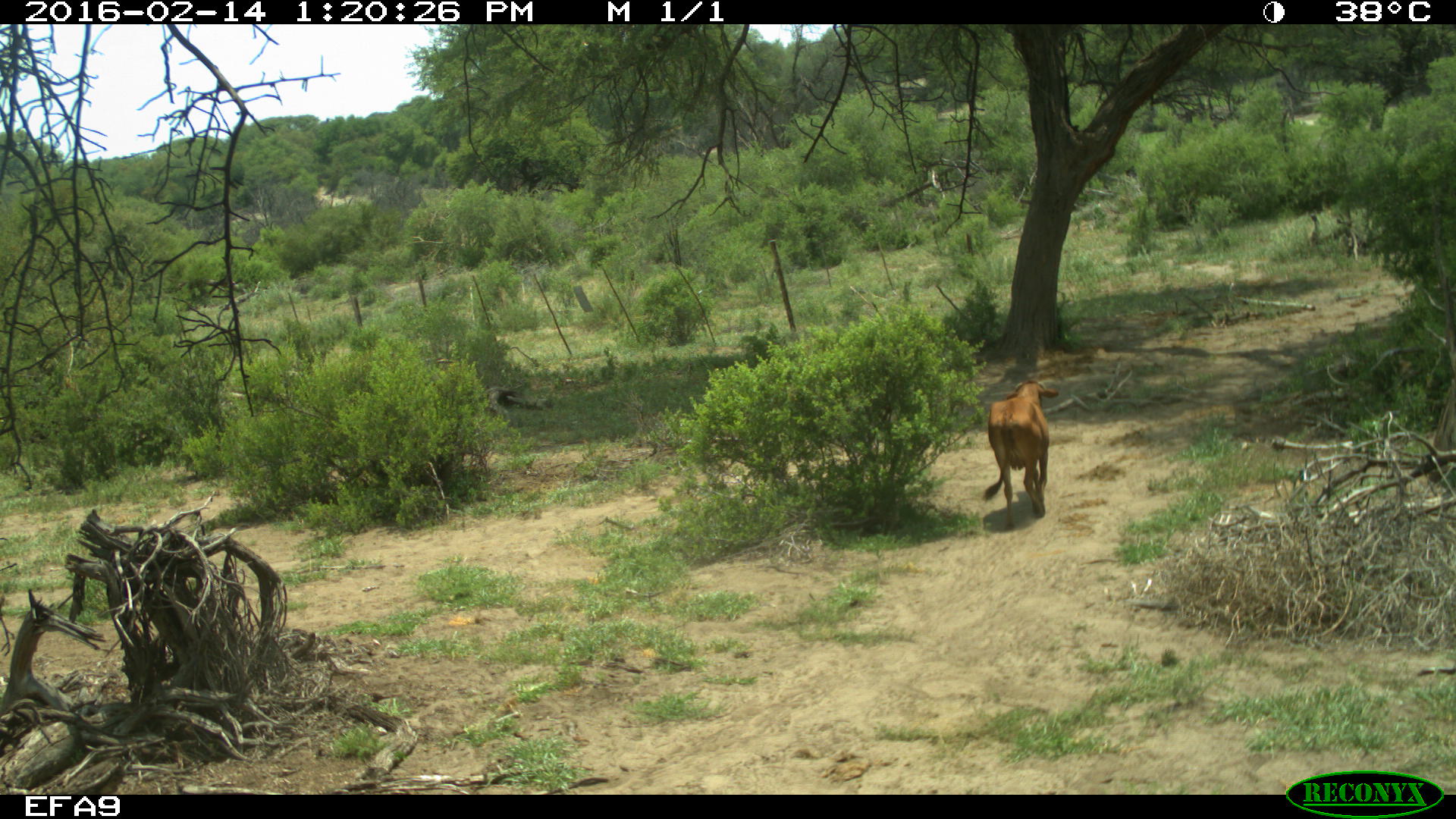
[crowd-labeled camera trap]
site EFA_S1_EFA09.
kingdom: Animalia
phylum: Chordata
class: Mammalia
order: Artiodactyla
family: Bovidae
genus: Bos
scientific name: Bos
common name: cattle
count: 1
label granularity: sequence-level